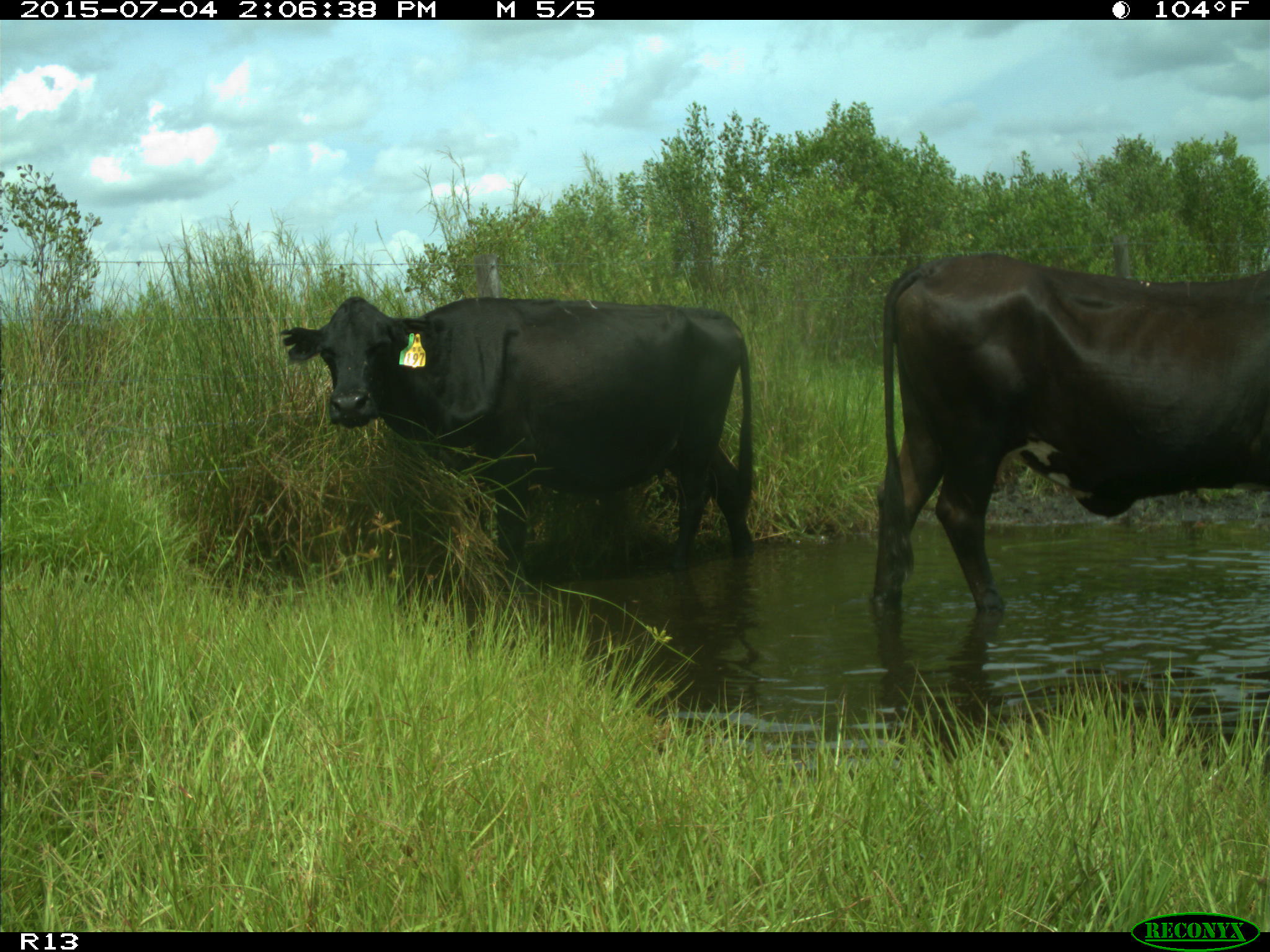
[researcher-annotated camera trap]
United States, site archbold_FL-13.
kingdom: Animalia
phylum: Chordata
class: Mammalia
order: Artiodactyla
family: Bovidae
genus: Bos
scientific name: Bos taurus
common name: domestic cow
Bos taurus (domestic cow).